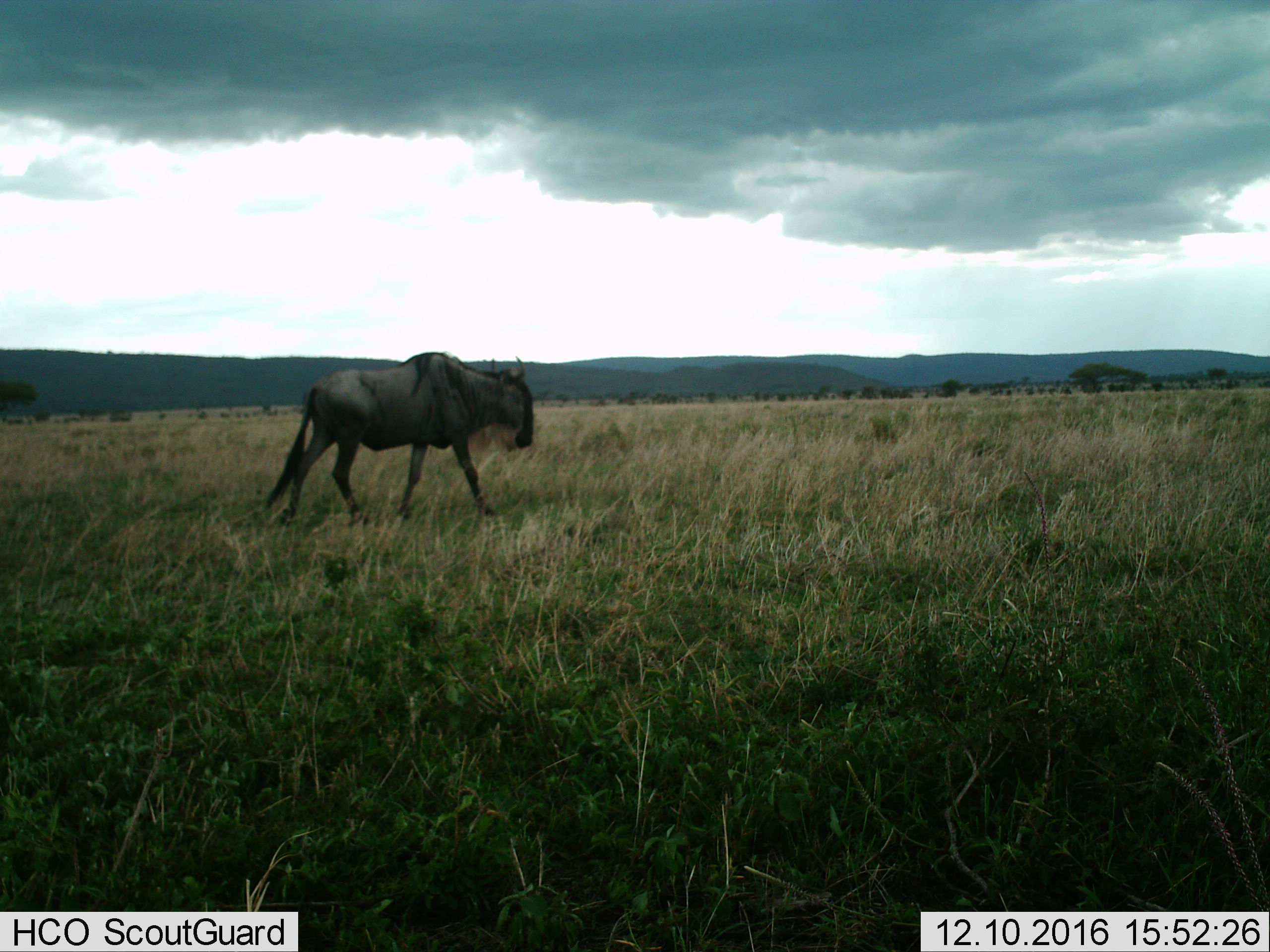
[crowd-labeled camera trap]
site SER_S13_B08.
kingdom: Animalia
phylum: Chordata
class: Mammalia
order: Artiodactyla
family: Bovidae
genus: Connochaetes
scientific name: Connochaetes taurinus taurinus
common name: blue wildebeest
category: wildebeestblue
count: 1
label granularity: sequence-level